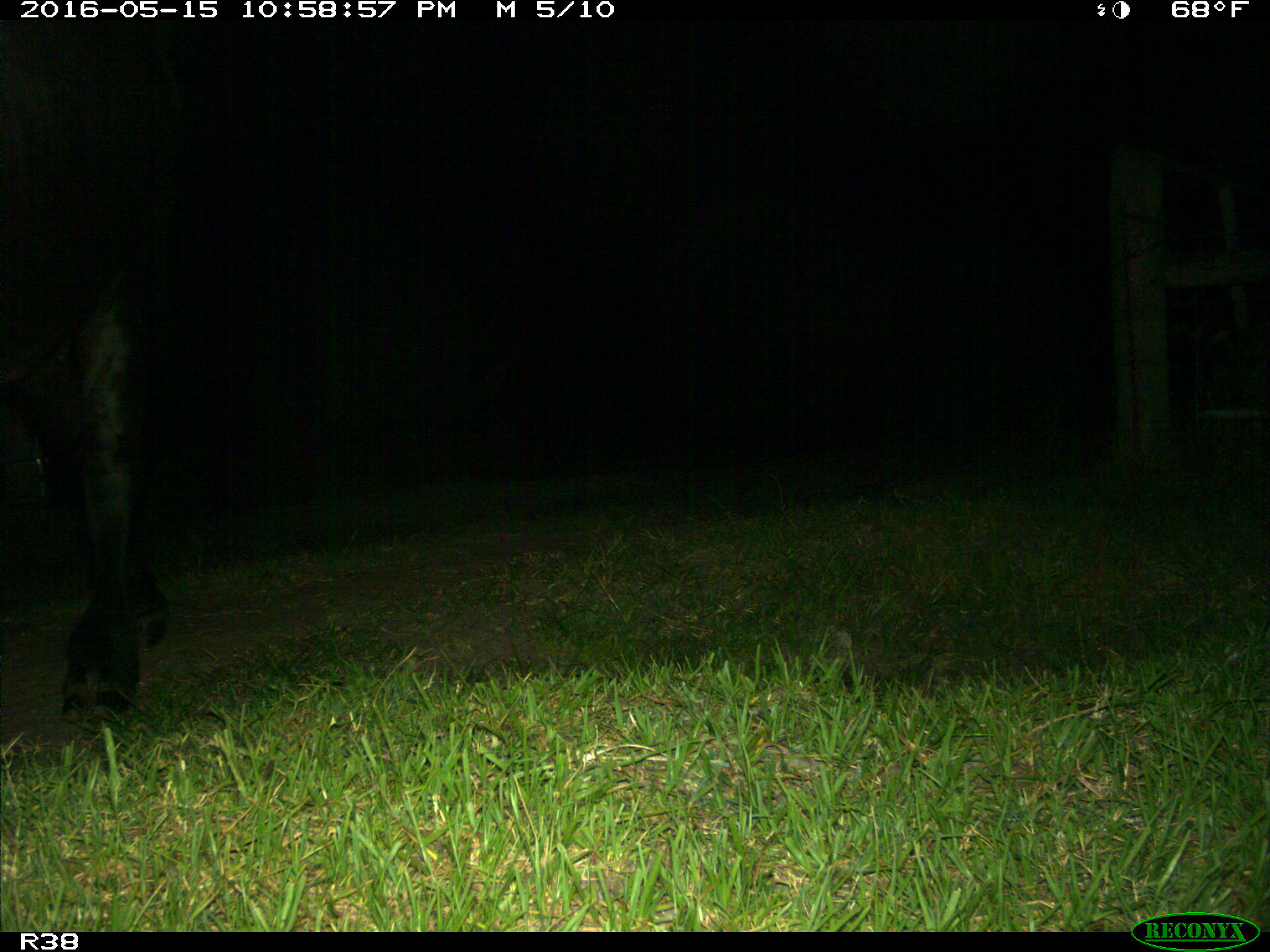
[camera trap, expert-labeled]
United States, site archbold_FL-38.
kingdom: Animalia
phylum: Chordata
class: Mammalia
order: Artiodactyla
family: Bovidae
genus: Bos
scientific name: Bos taurus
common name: domestic cow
Bos taurus (domestic cow).